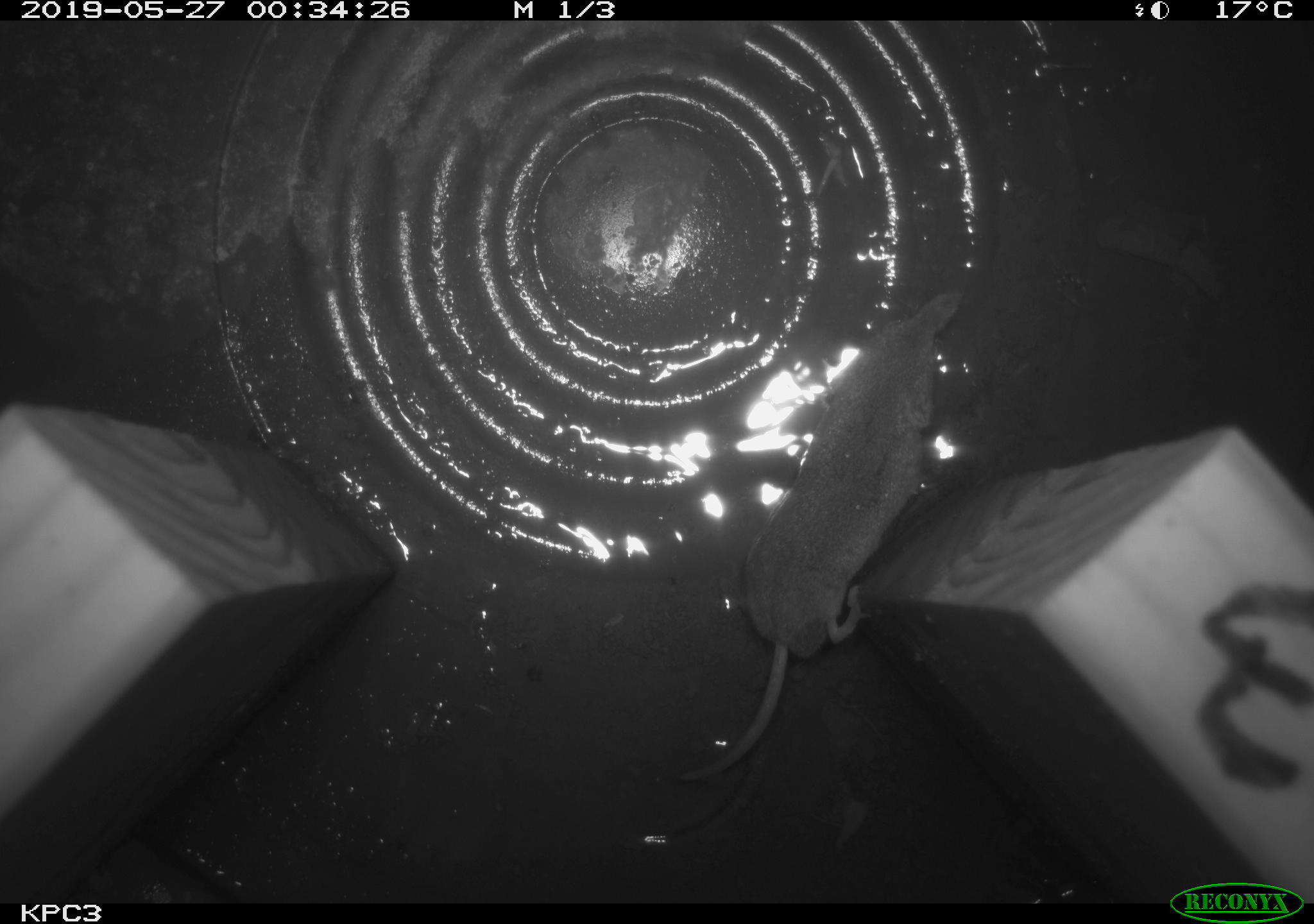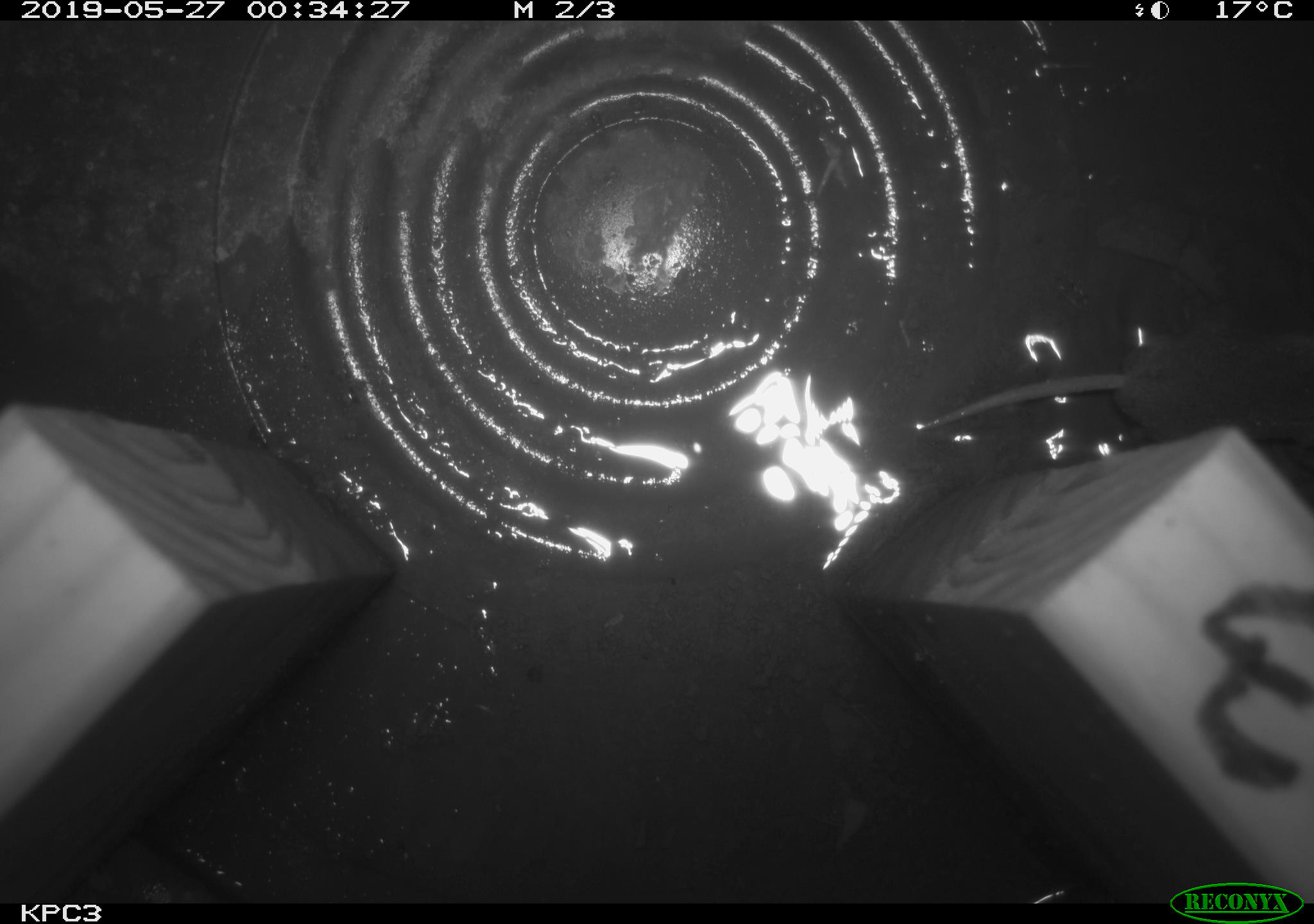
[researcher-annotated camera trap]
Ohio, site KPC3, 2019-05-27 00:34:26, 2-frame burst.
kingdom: Animalia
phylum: Chordata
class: Mammalia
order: Eulipotyphla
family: Soricidae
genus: Sorex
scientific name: Sorex cinereus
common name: masked shrew